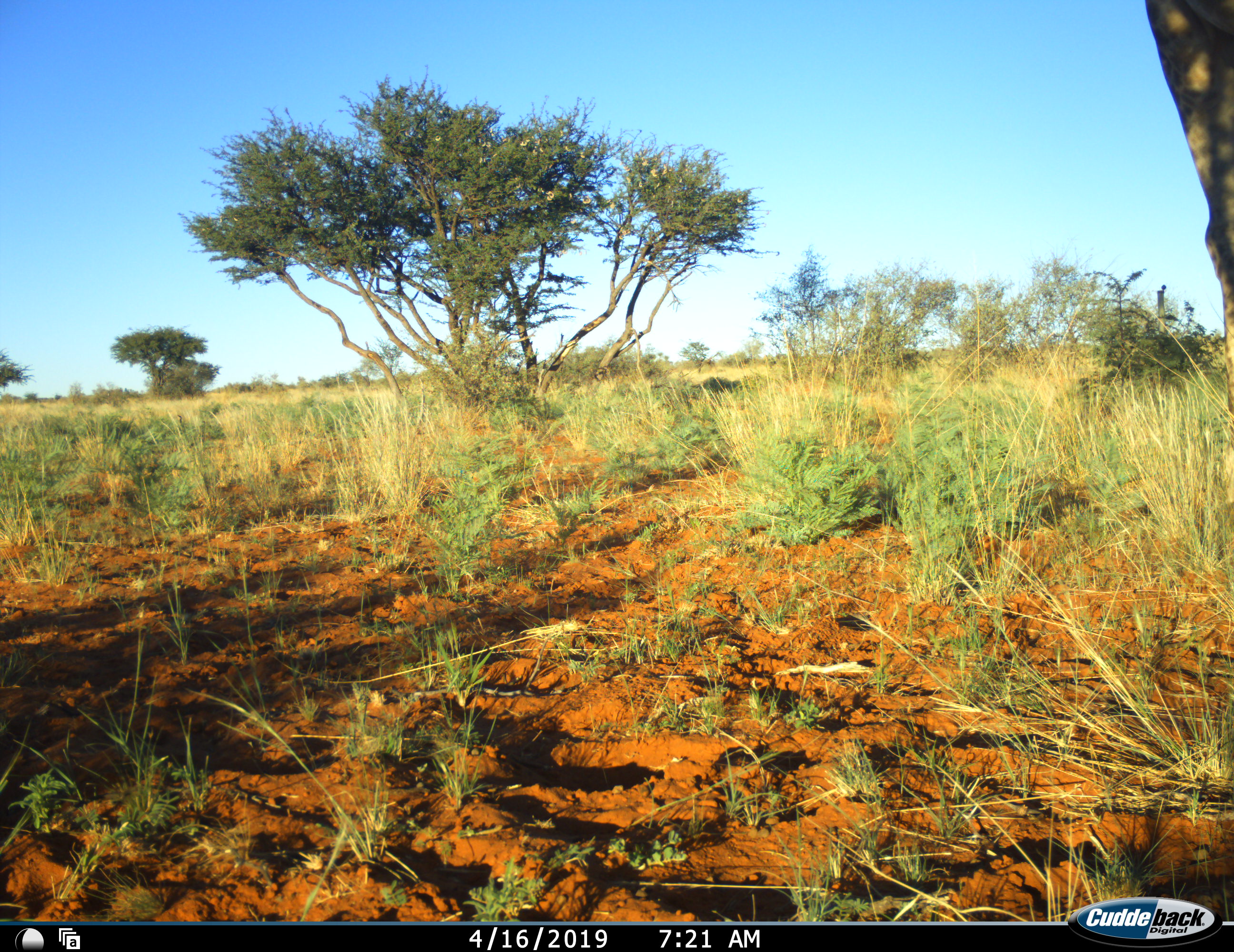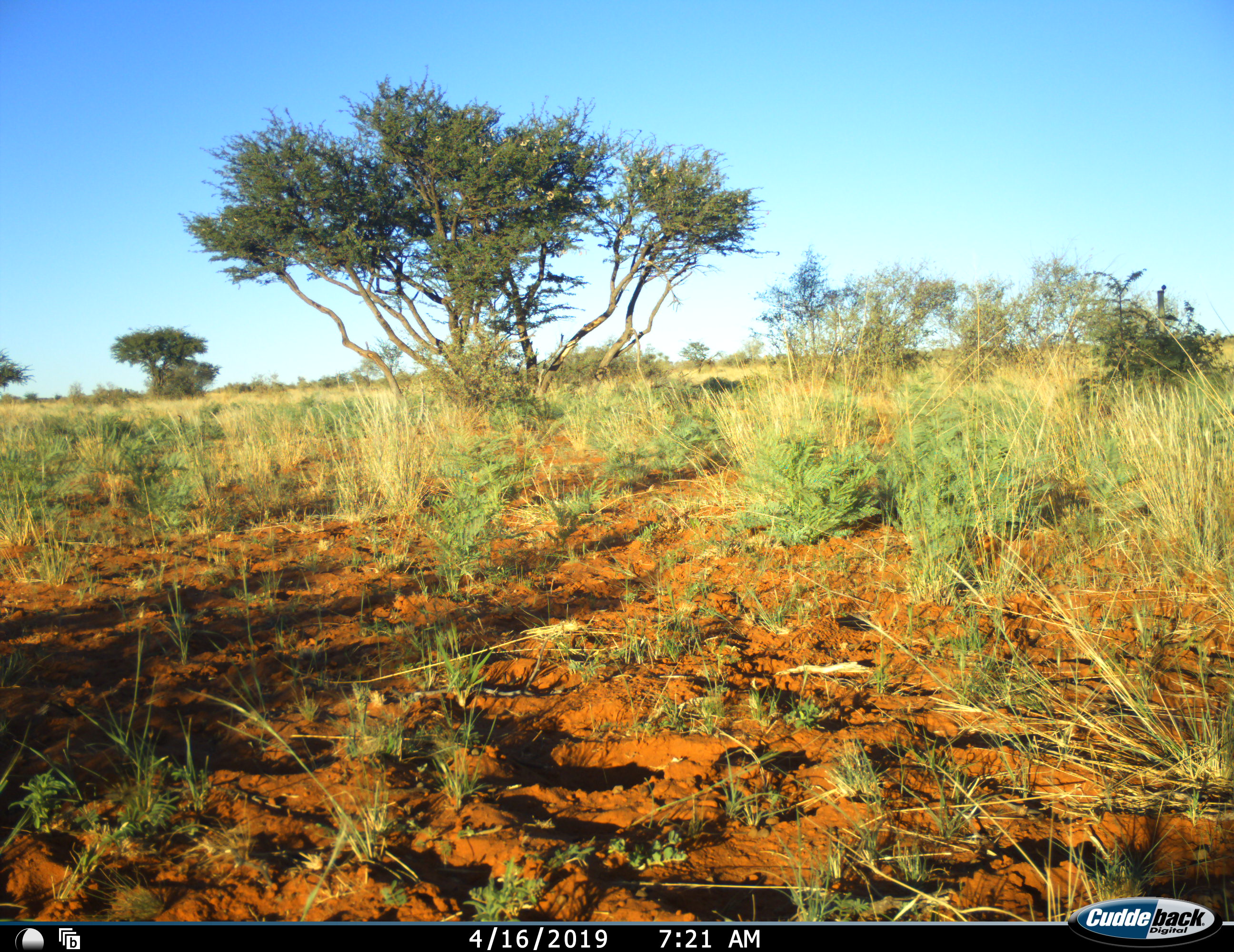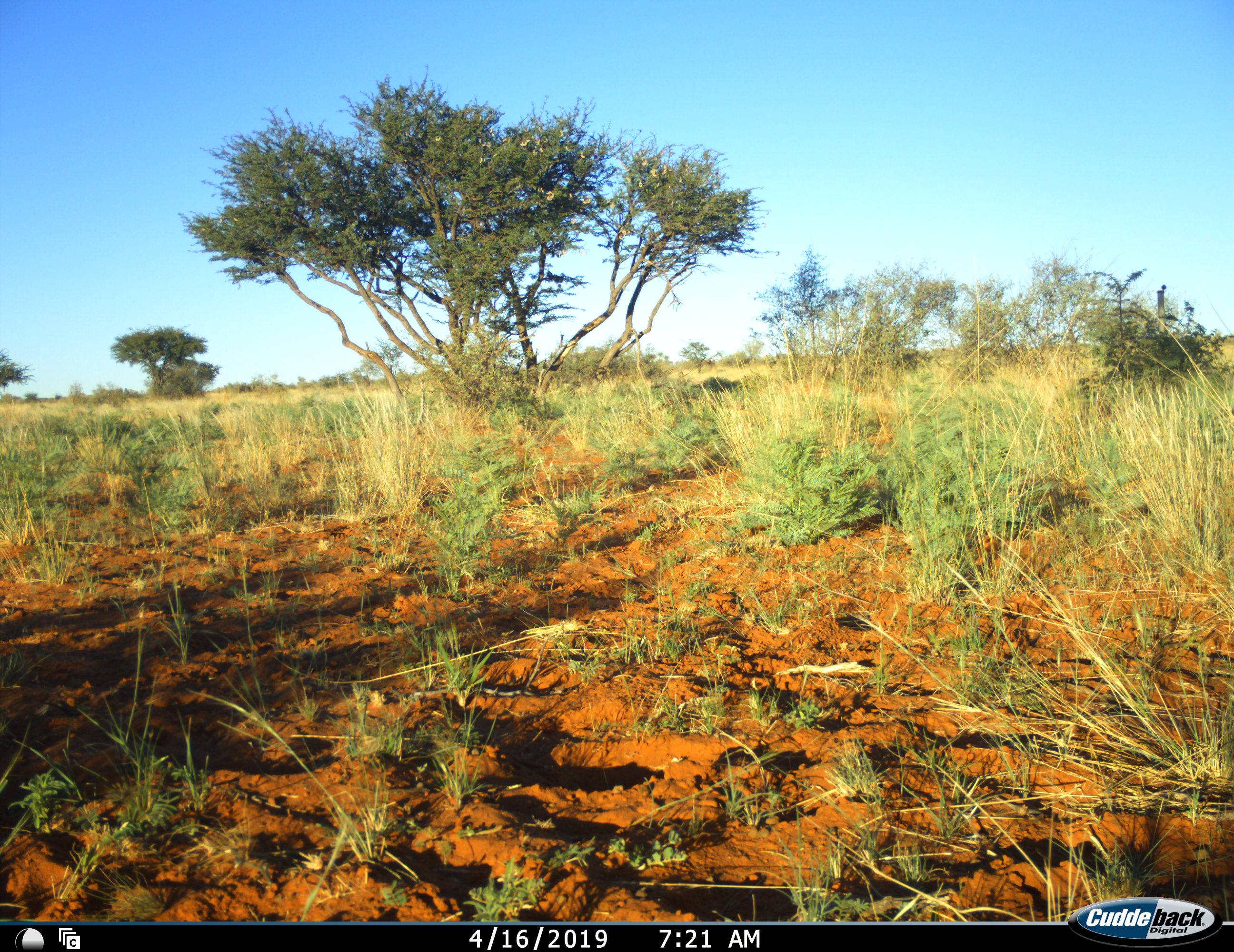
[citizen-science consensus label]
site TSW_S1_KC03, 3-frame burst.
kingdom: Animalia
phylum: Chordata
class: Mammalia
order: Artiodactyla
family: Giraffidae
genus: Giraffa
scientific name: Giraffa camelopardalis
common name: giraffe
Giraffe (Giraffa camelopardalis), count 1. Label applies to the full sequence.